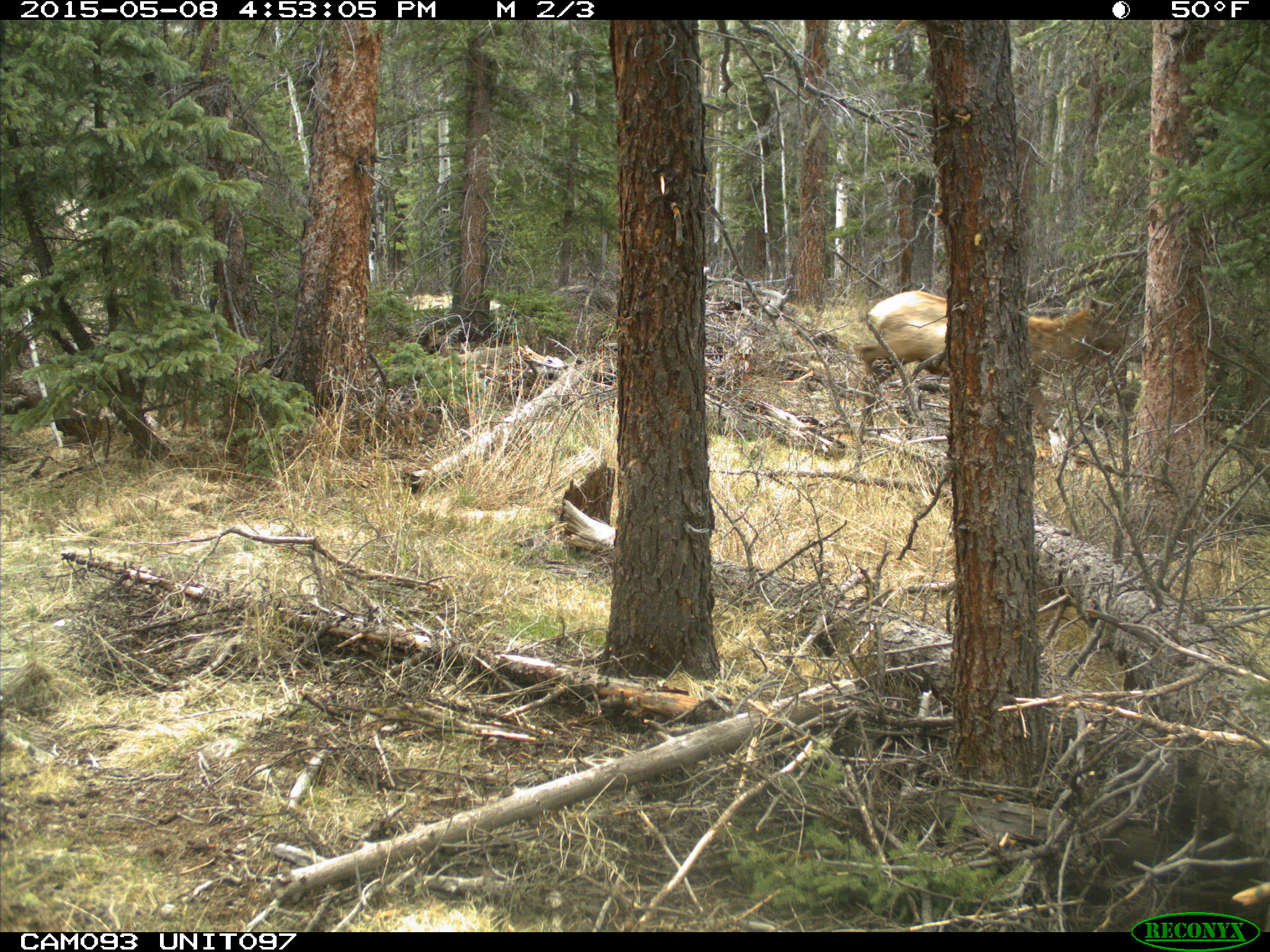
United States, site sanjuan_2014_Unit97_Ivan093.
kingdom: Animalia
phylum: Chordata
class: Mammalia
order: Artiodactyla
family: Cervidae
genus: Cervus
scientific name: Cervus elaphus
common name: red deer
Cervus elaphus (red deer).